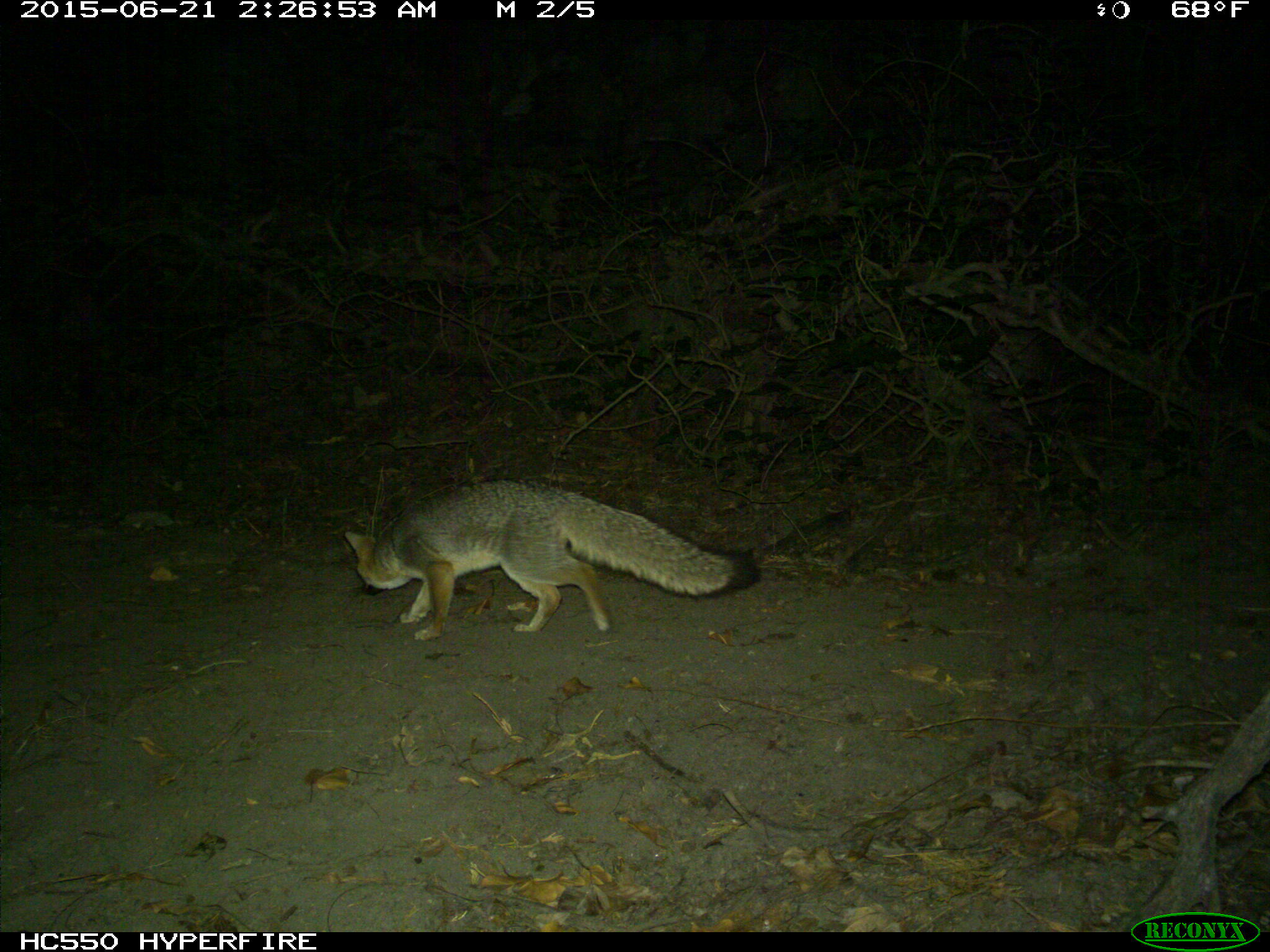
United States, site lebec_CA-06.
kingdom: Animalia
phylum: Chordata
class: Mammalia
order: Carnivora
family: Canidae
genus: Urocyon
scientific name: Urocyon cinereoargenteus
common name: gray fox